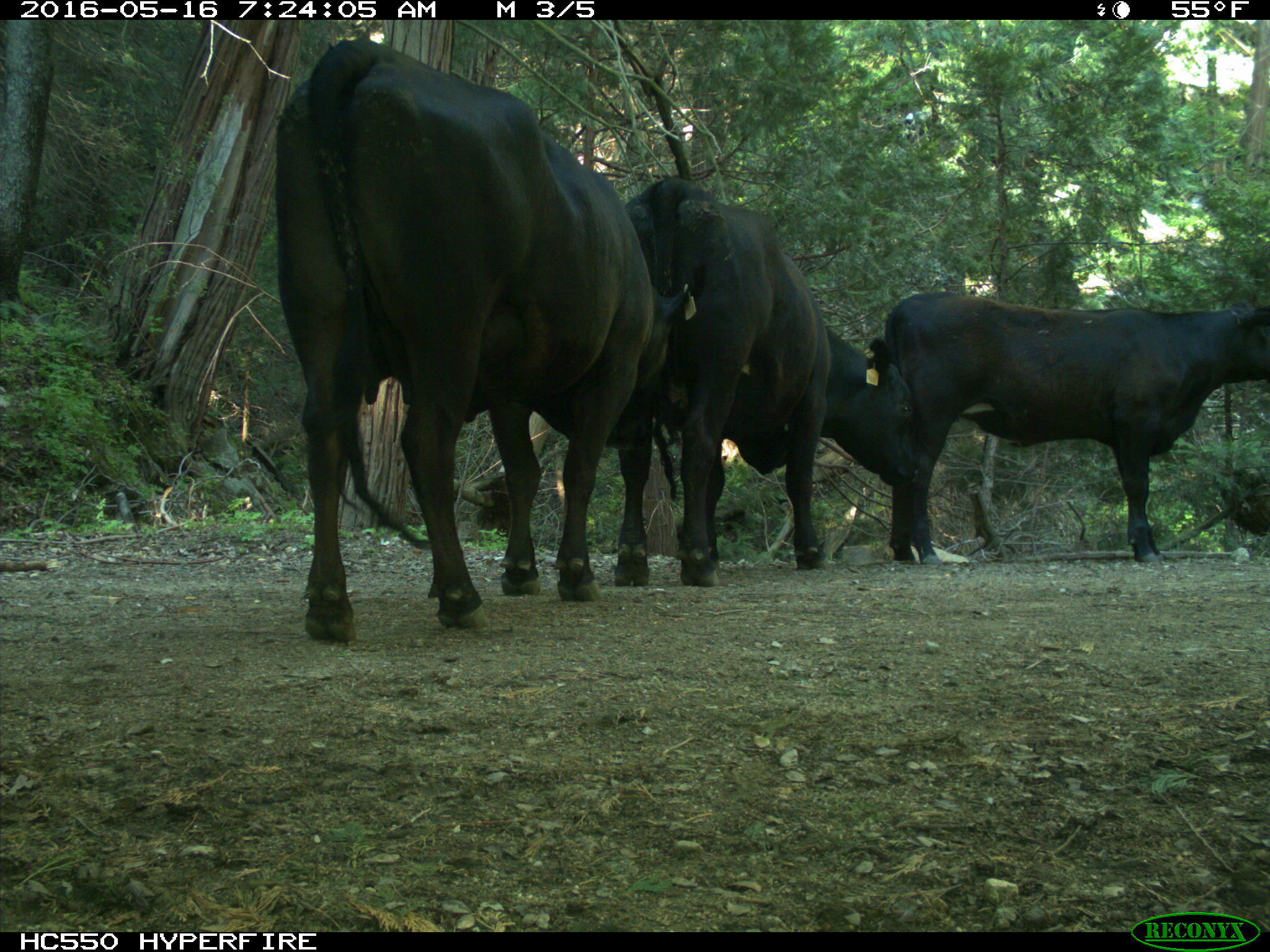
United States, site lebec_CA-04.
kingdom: Animalia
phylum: Chordata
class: Mammalia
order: Artiodactyla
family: Bovidae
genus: Bos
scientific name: Bos taurus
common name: domestic cow